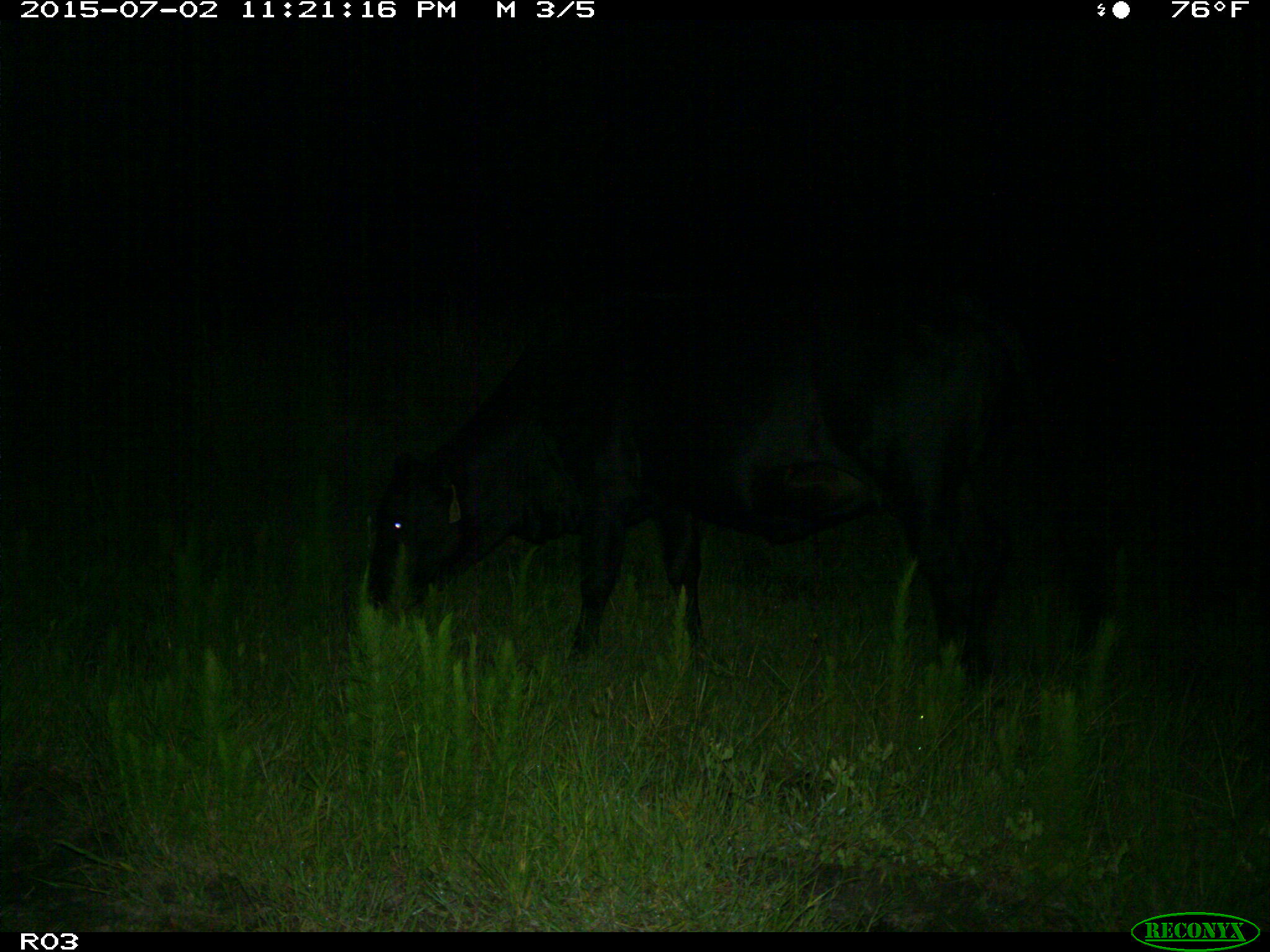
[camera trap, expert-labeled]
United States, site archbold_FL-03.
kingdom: Animalia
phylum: Chordata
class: Mammalia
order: Artiodactyla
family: Bovidae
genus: Bos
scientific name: Bos taurus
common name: domestic cow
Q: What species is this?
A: Bos taurus (domestic cow).